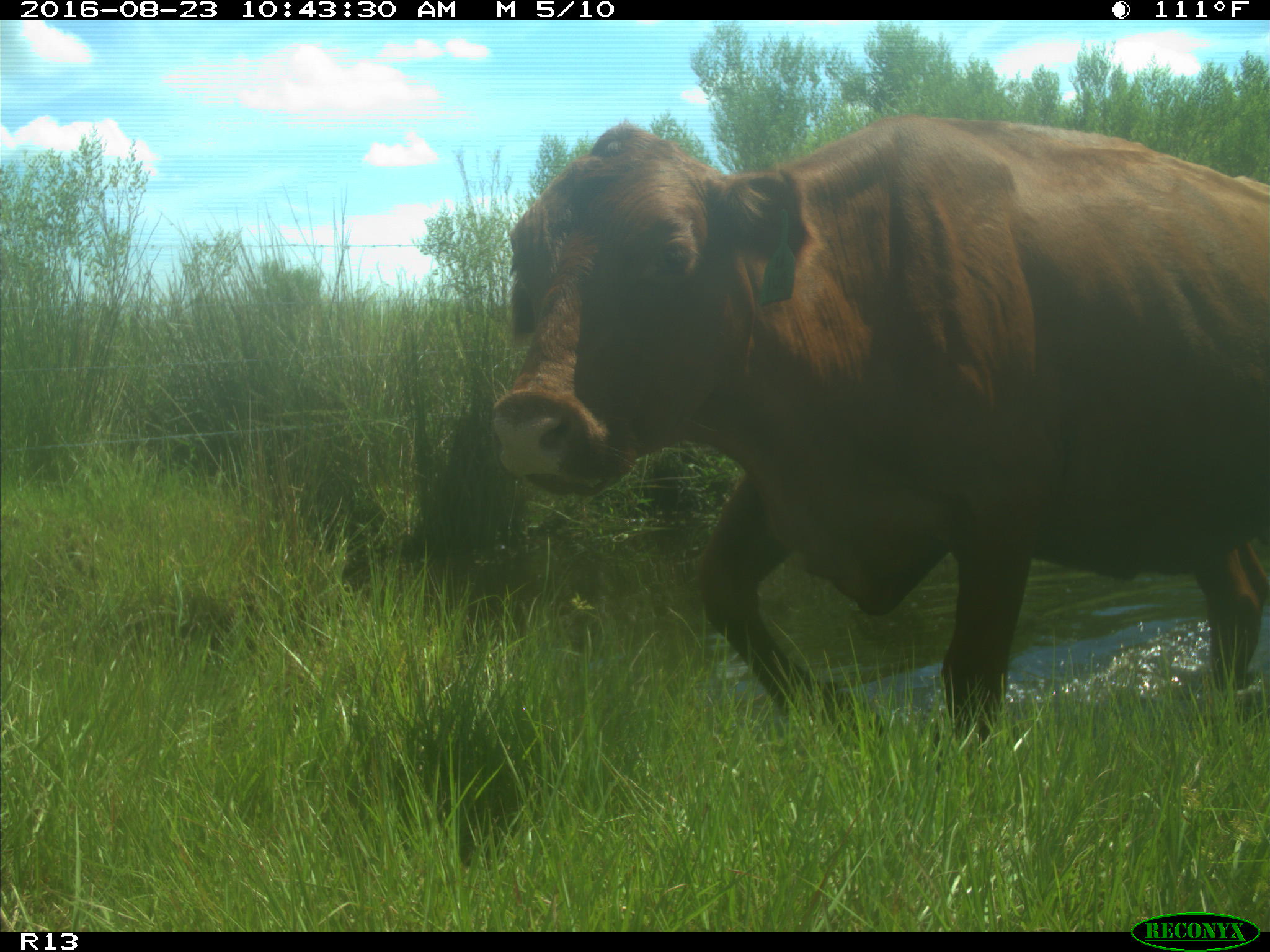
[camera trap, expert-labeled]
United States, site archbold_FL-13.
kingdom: Animalia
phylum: Chordata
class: Mammalia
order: Artiodactyla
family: Bovidae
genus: Bos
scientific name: Bos taurus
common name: domestic cow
Bos taurus (domestic cow).